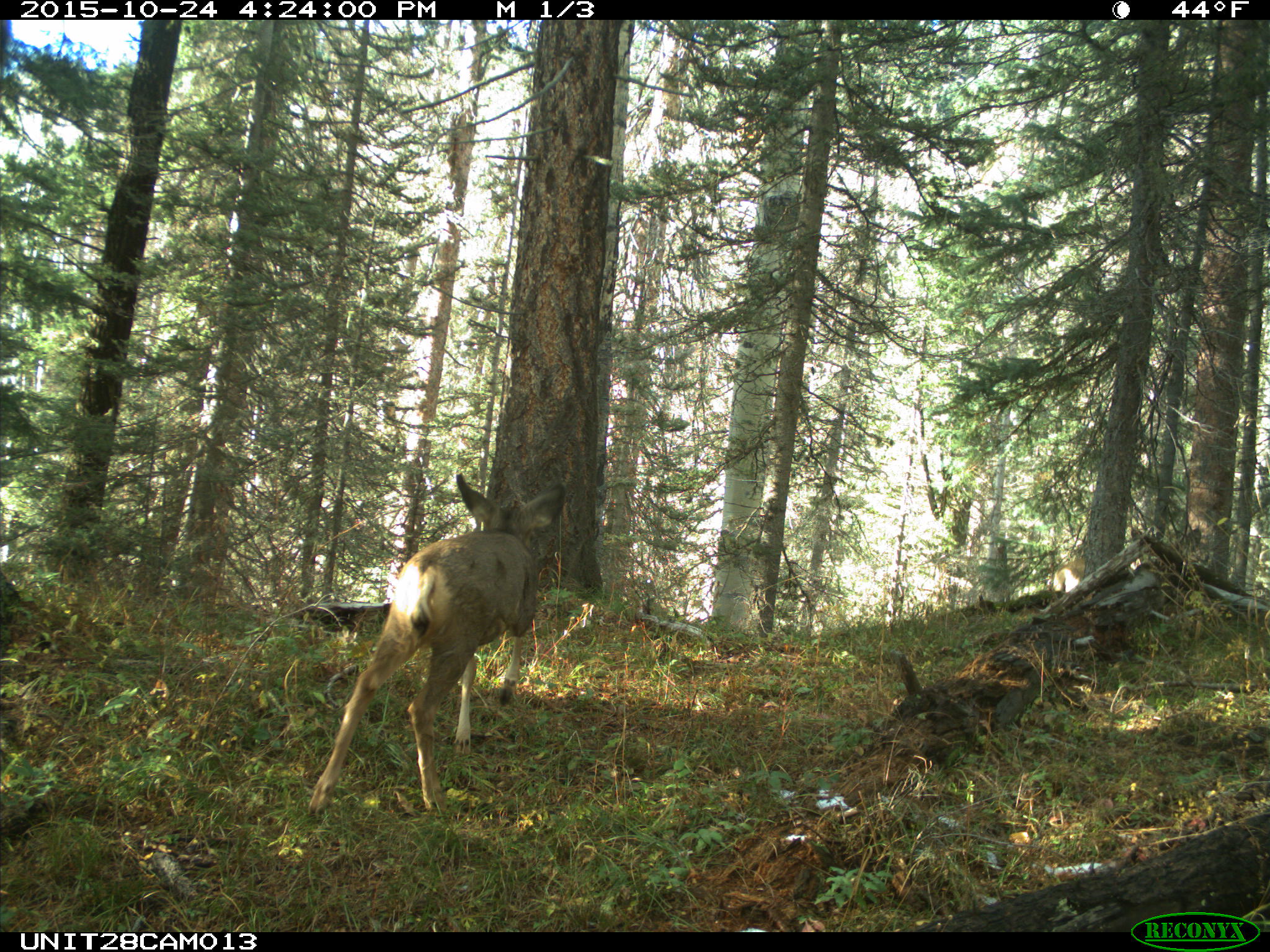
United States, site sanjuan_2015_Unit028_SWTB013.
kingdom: Animalia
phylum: Chordata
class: Mammalia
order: Artiodactyla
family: Cervidae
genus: Odocoileus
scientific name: Odocoileus hemionus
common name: mule deer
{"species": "Odocoileus hemionus (mule deer)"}